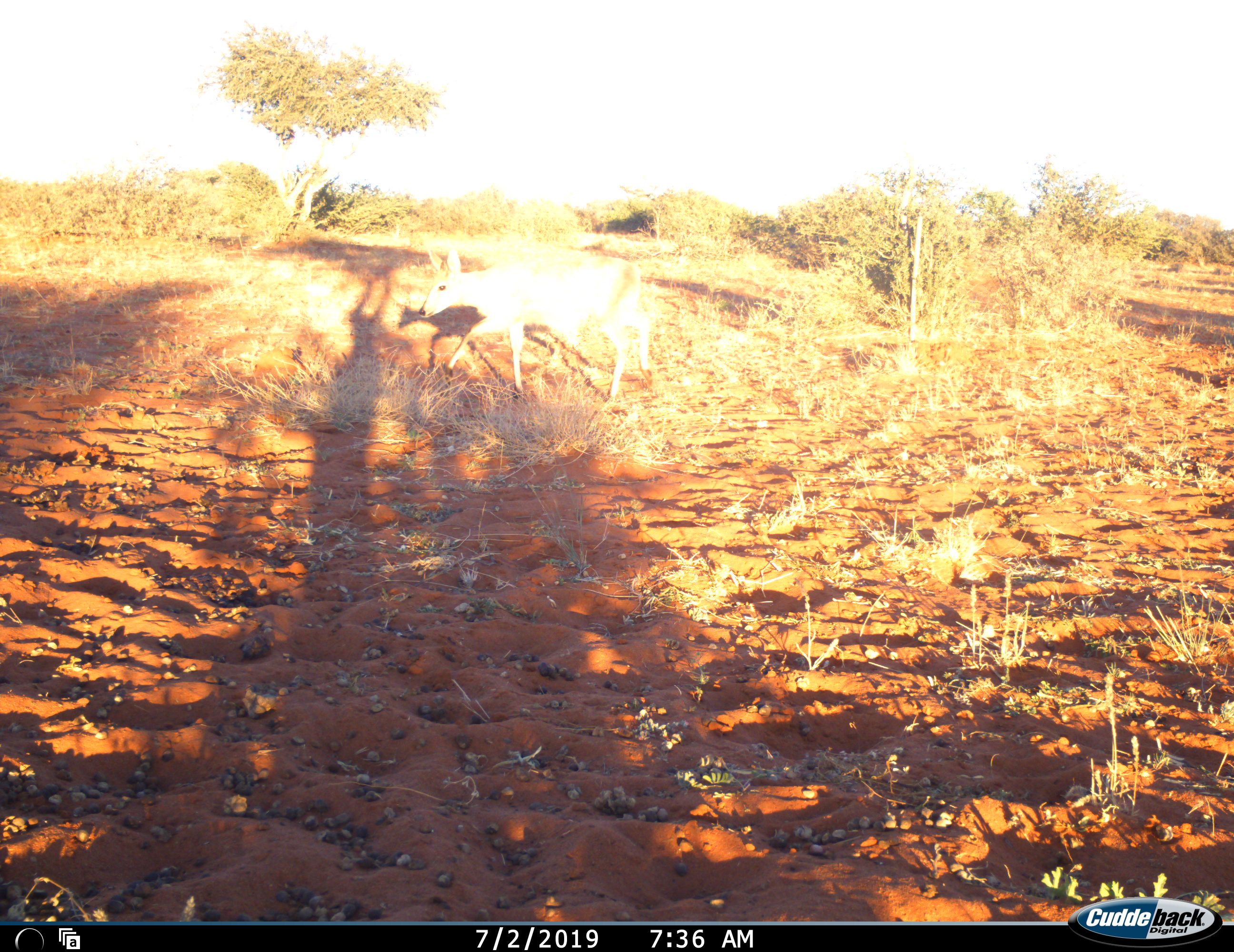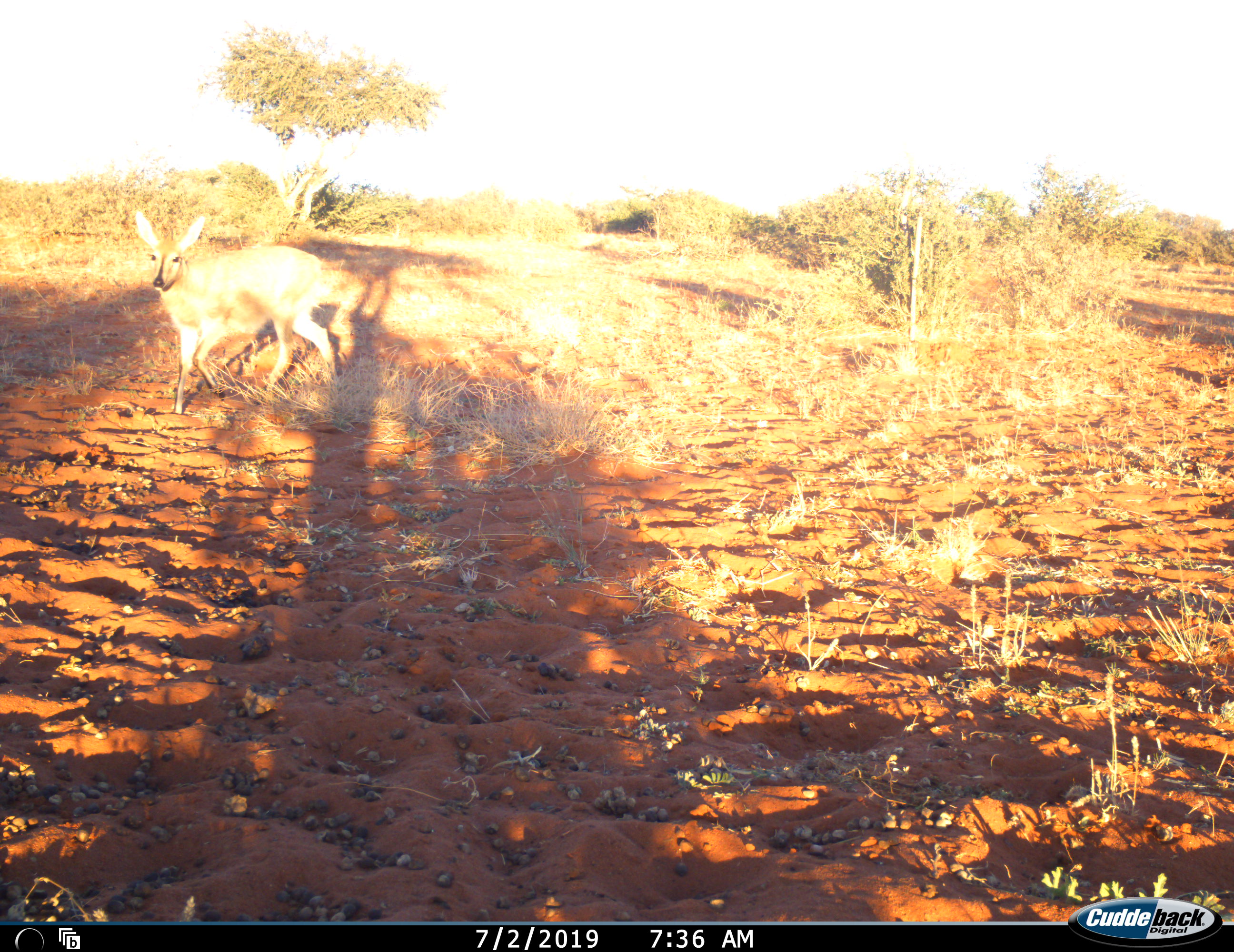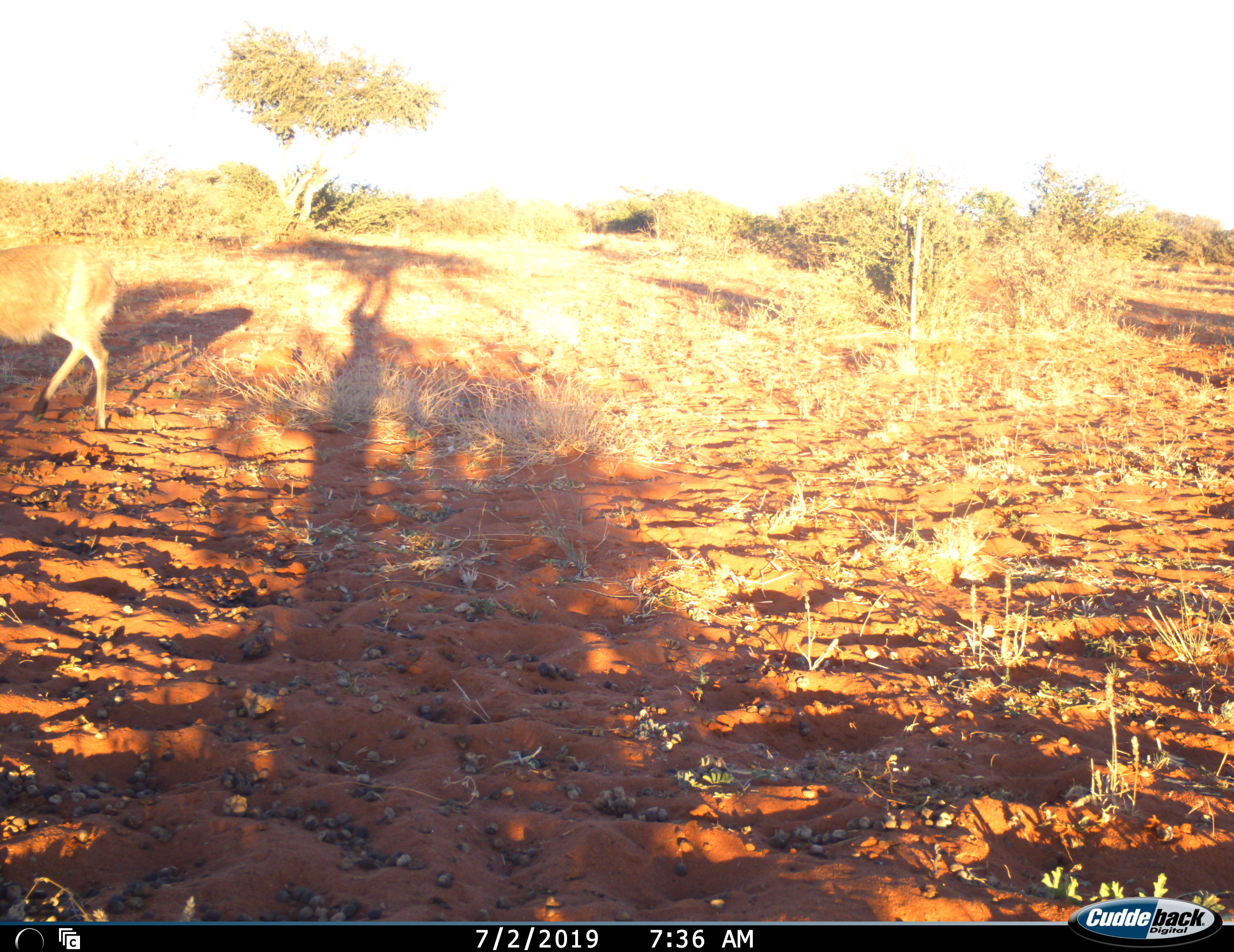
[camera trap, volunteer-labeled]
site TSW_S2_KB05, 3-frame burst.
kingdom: Animalia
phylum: Chordata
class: Mammalia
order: Artiodactyla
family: Bovidae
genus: Sylvicapra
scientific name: Sylvicapra grimmia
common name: common duiker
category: duikercommongrey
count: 1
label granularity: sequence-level